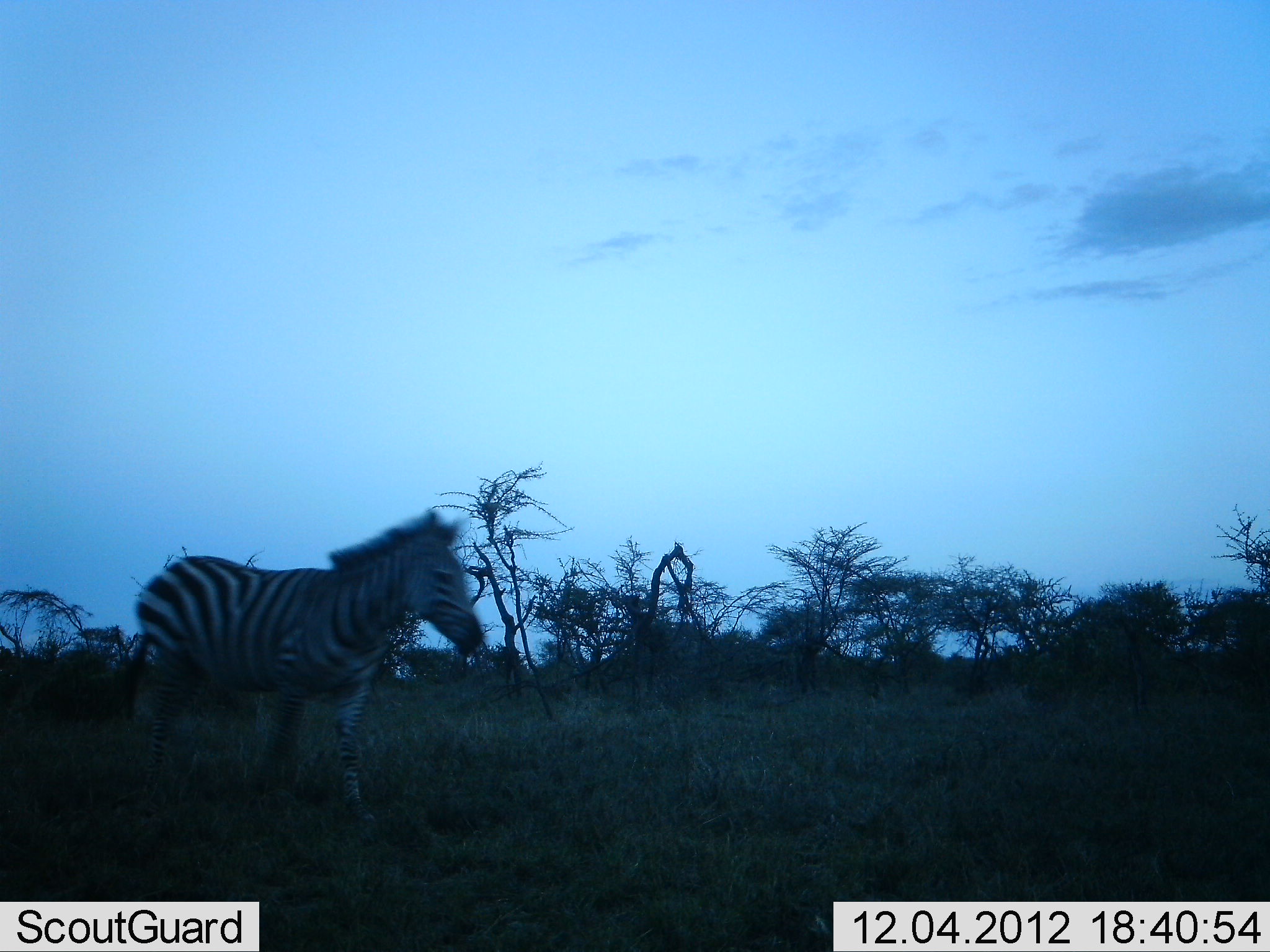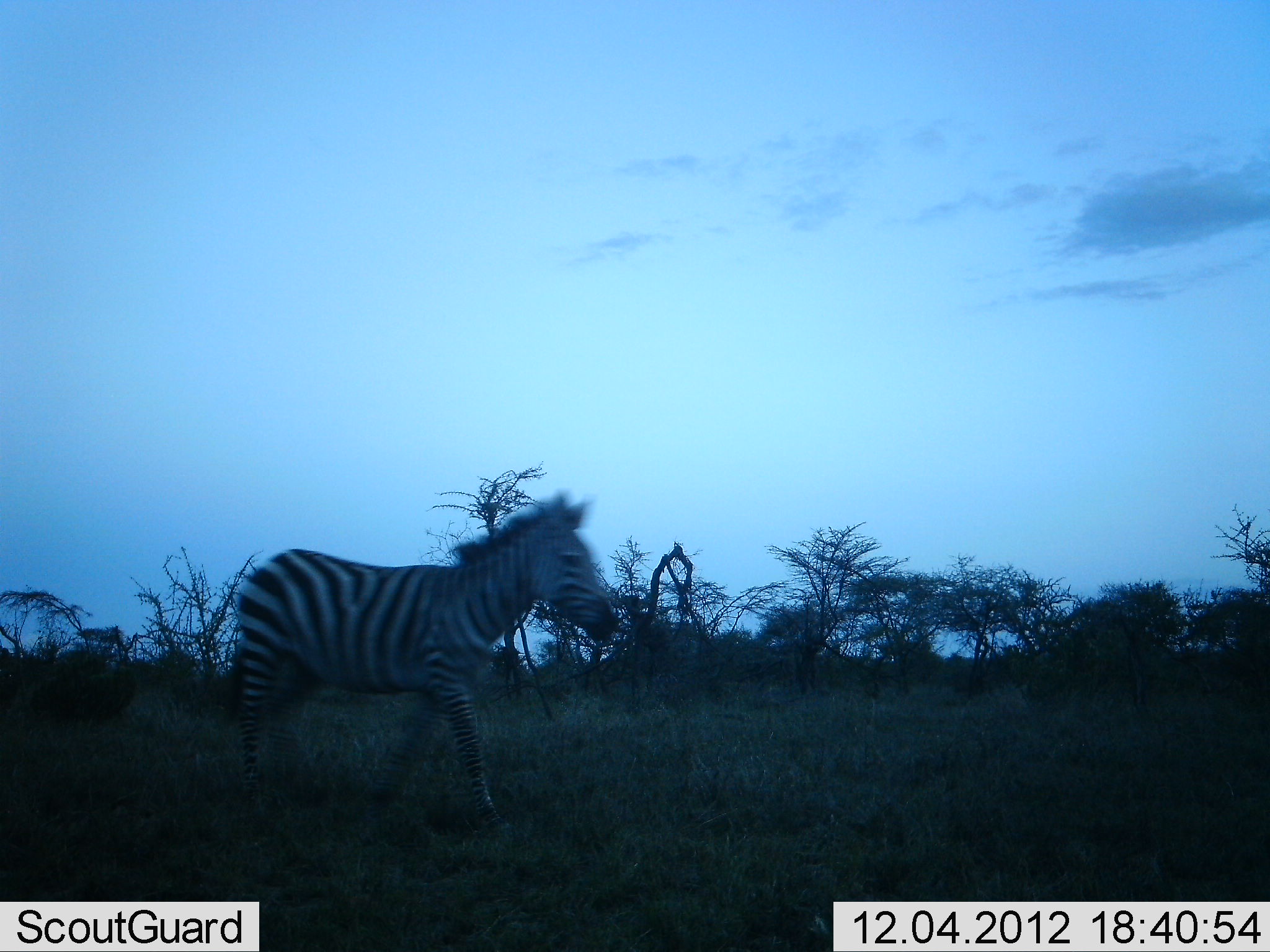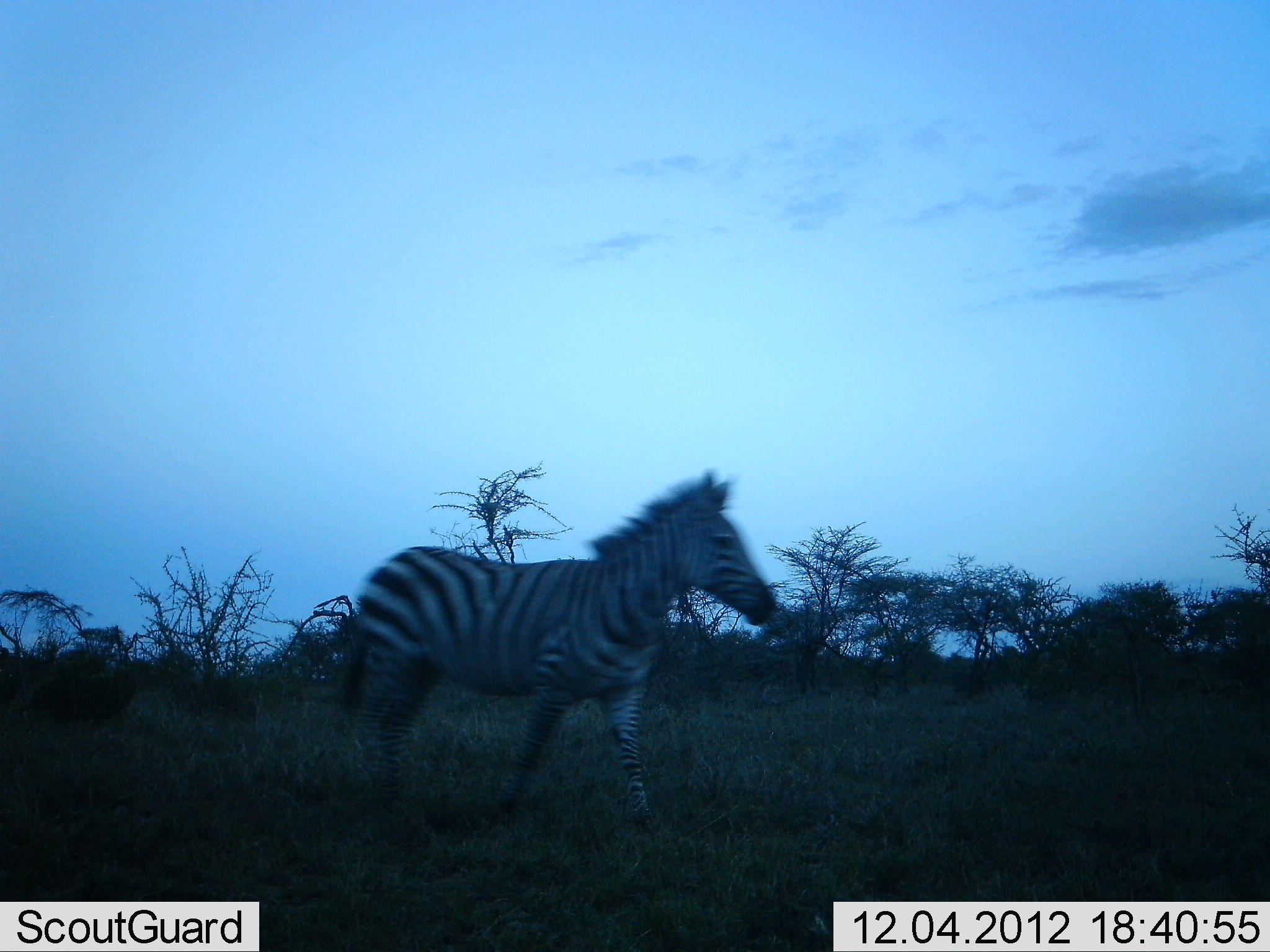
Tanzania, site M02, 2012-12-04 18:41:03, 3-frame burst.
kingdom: Animalia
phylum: Chordata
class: Mammalia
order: Perissodactyla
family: Equidae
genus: Equus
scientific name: Equus quagga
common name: plains zebra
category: zebra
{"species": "zebra (plains zebra) (Equus quagga)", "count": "1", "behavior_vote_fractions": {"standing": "4%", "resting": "0%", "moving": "100%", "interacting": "0%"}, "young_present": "0%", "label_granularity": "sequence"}